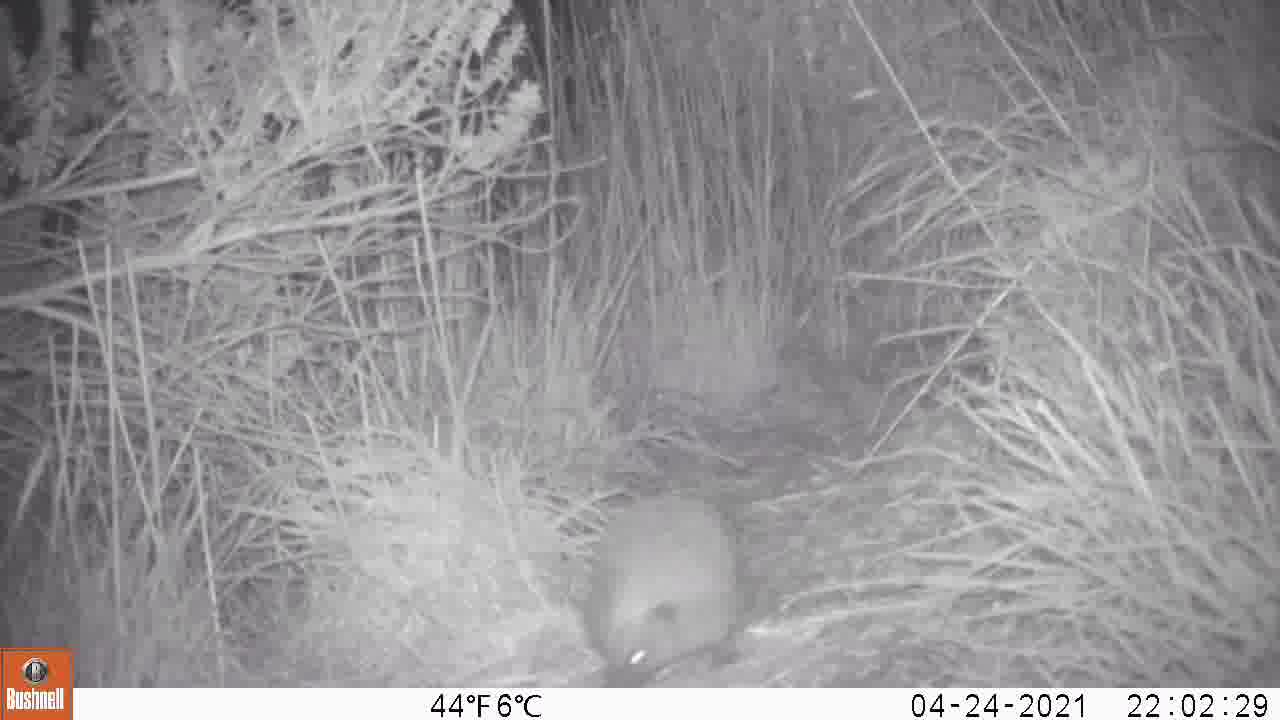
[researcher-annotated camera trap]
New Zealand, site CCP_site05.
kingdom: Animalia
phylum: Chordata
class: Mammalia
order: Eulipotyphla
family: Erinaceidae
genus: Erinaceus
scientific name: Erinaceus europaeus europaeus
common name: european hedgehog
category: hedgehog